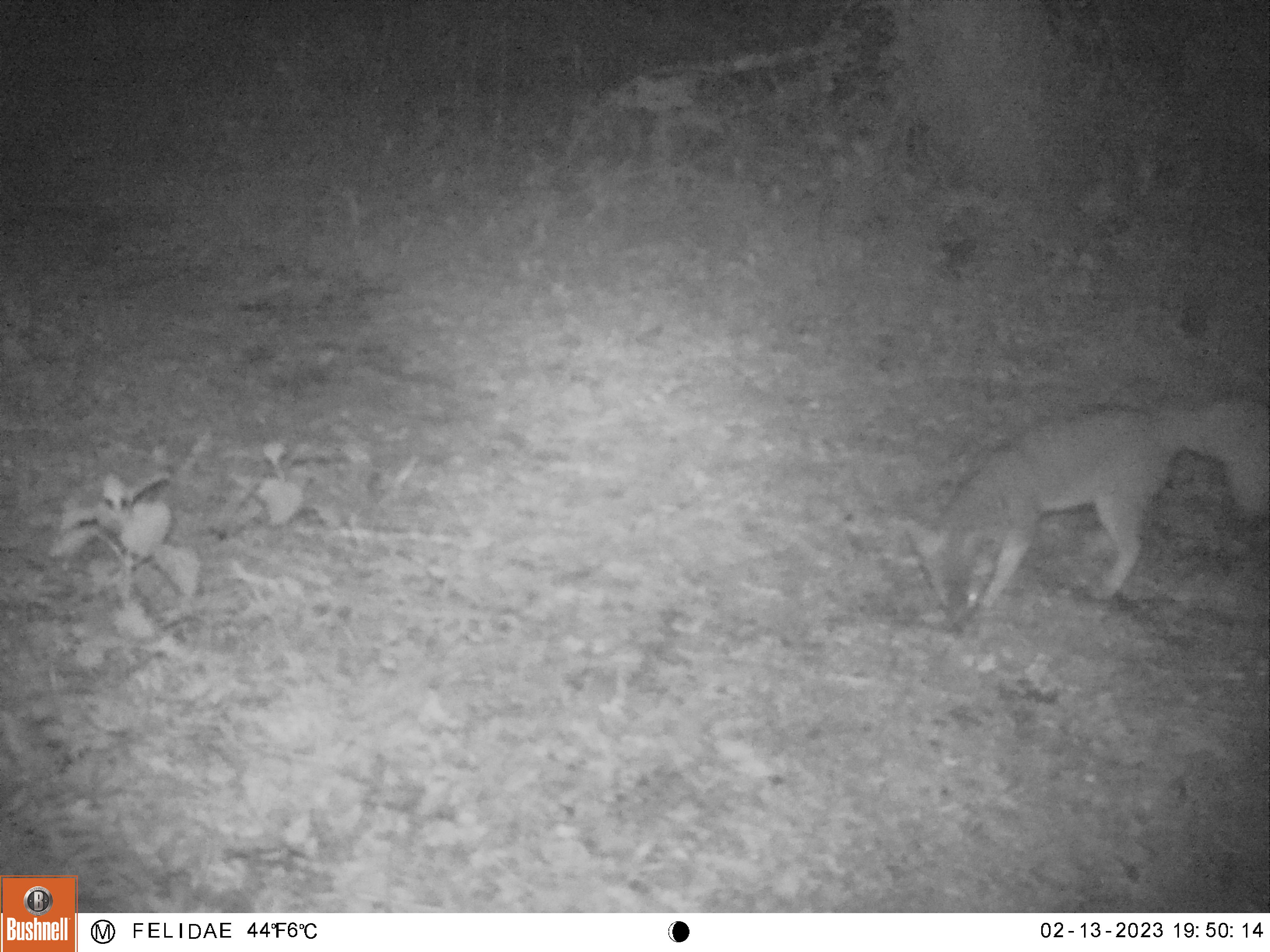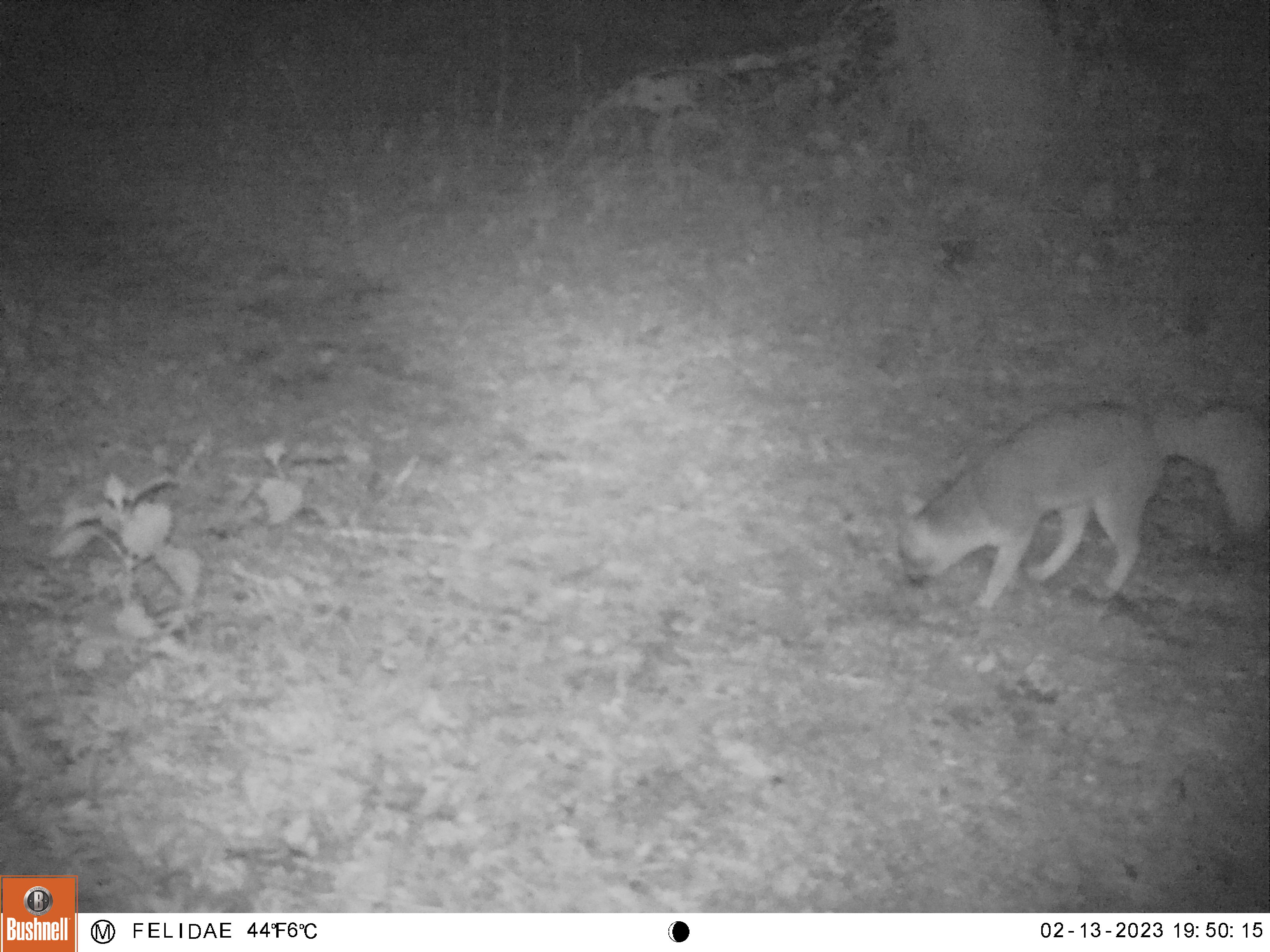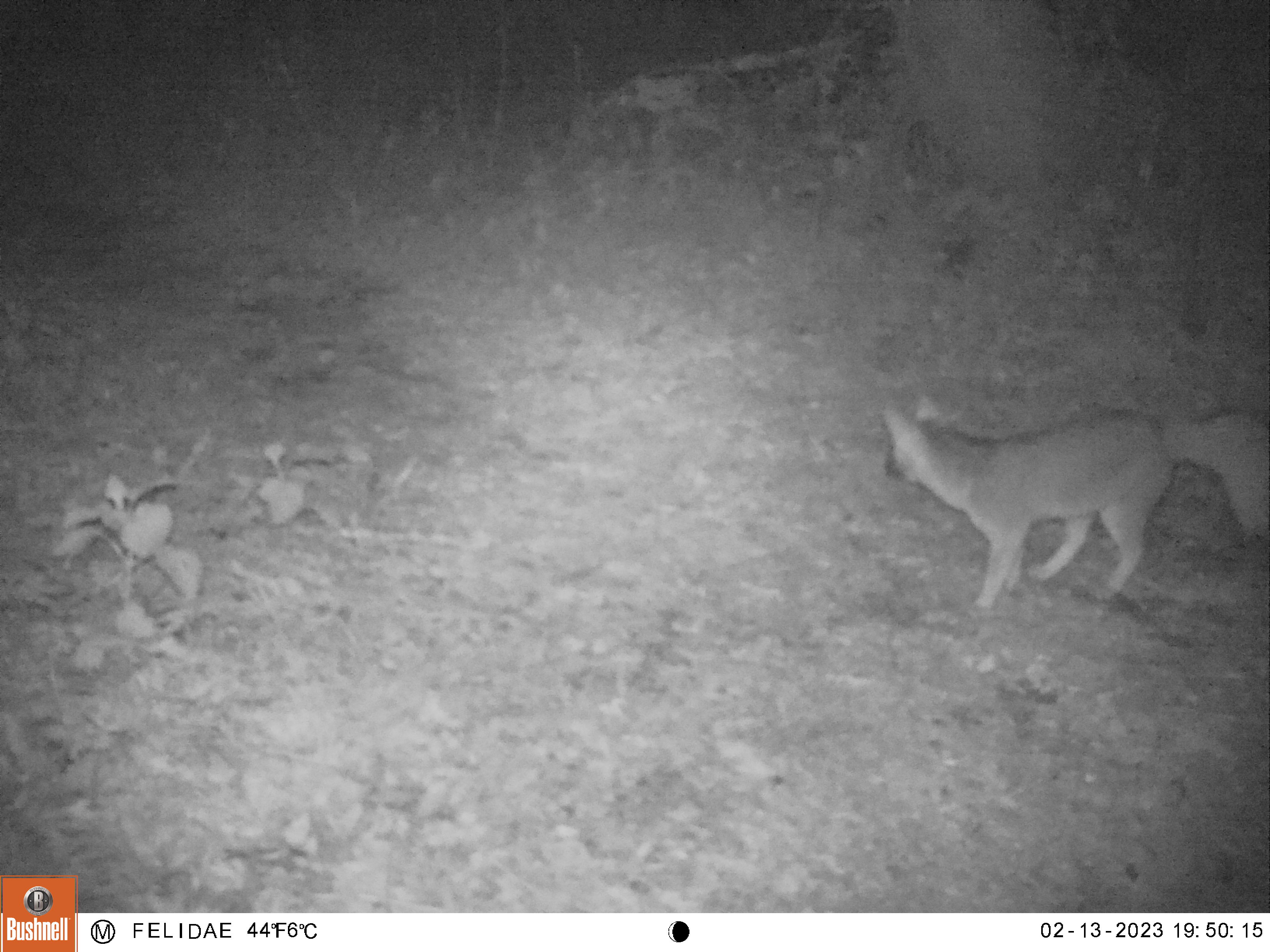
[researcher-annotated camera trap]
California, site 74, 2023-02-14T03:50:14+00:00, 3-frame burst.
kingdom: Animalia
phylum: Chordata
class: Mammalia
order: Carnivora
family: Canidae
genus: Urocyon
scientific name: Urocyon cinereoargenteus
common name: gray fox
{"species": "gray fox (Urocyon cinereoargenteus)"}